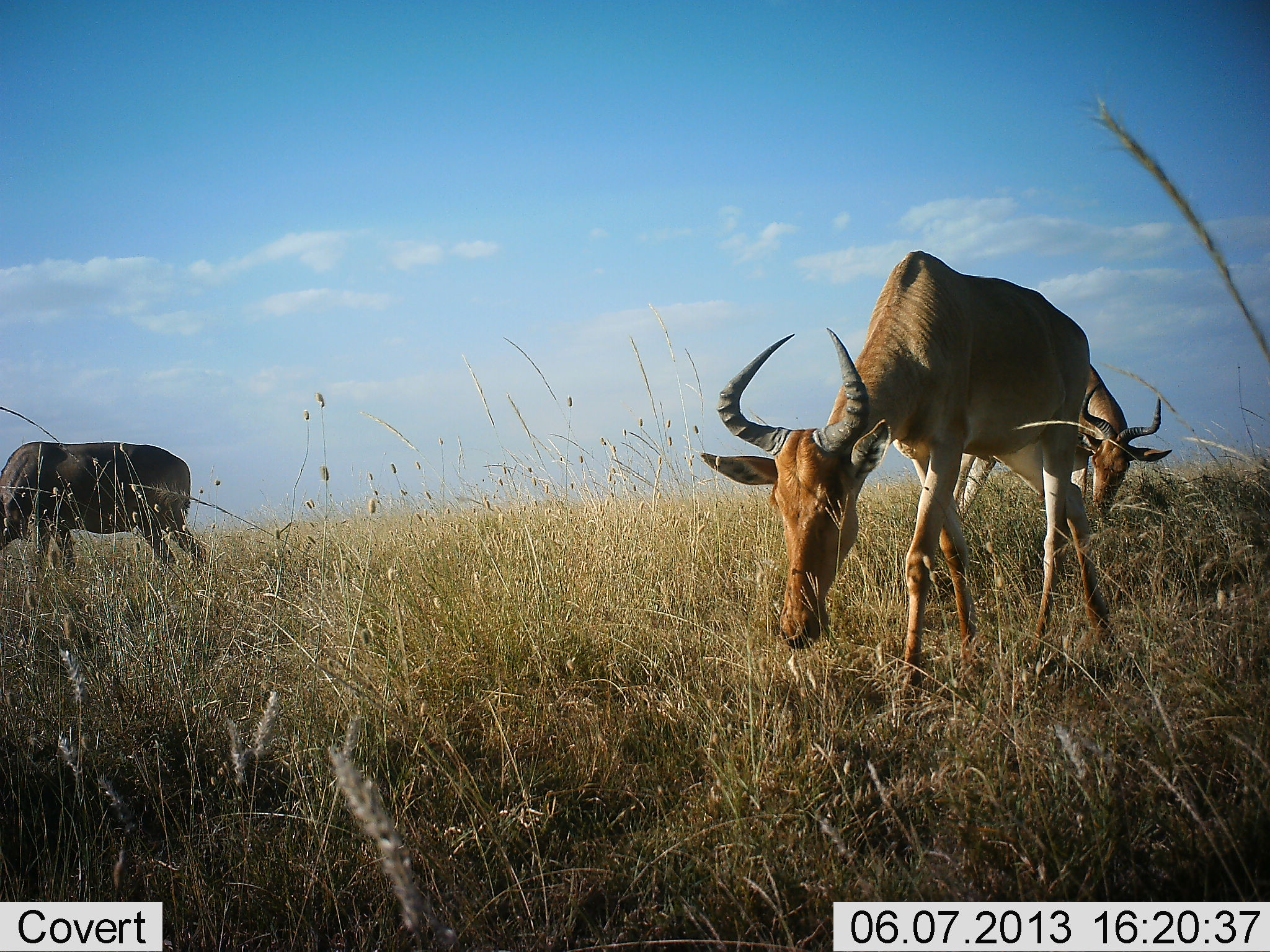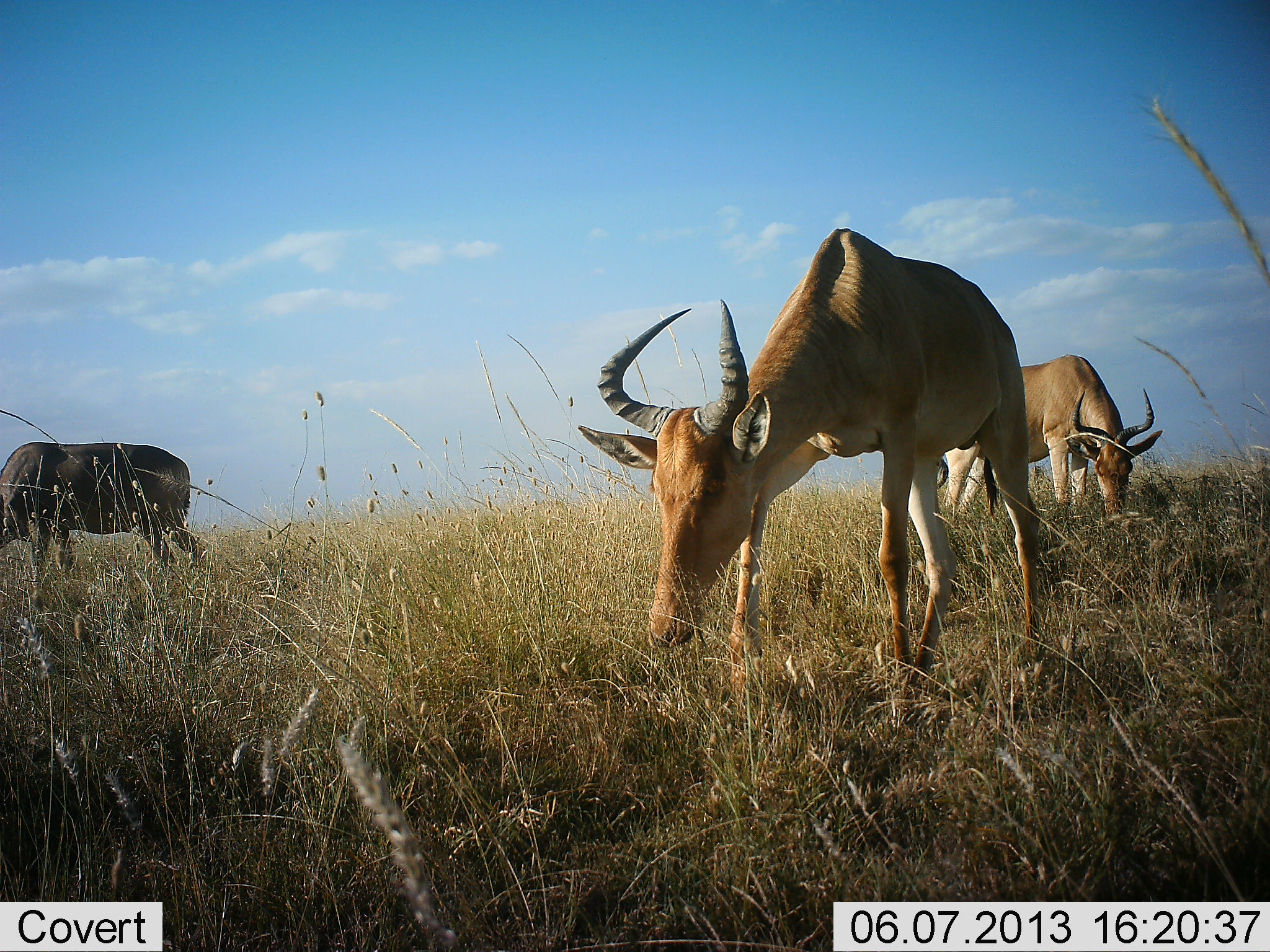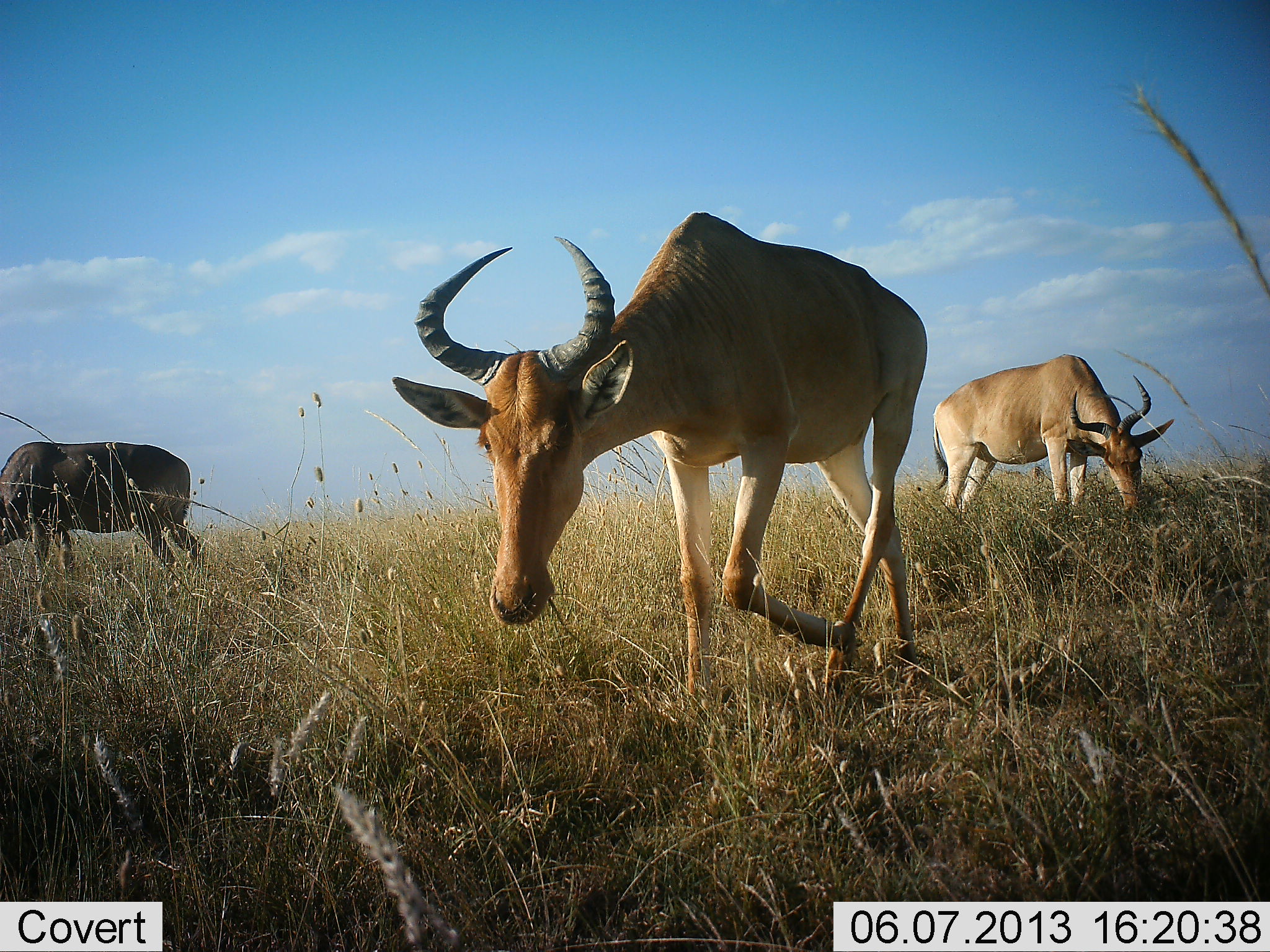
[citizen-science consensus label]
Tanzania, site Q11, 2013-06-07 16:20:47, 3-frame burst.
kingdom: Animalia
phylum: Chordata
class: Mammalia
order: Artiodactyla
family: Bovidae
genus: Alcelaphus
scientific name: Alcelaphus buselaphus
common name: hartebeest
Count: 3.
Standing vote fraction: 44%.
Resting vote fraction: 4%.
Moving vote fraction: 32%.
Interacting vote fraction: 4%.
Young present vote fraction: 0%.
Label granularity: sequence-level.